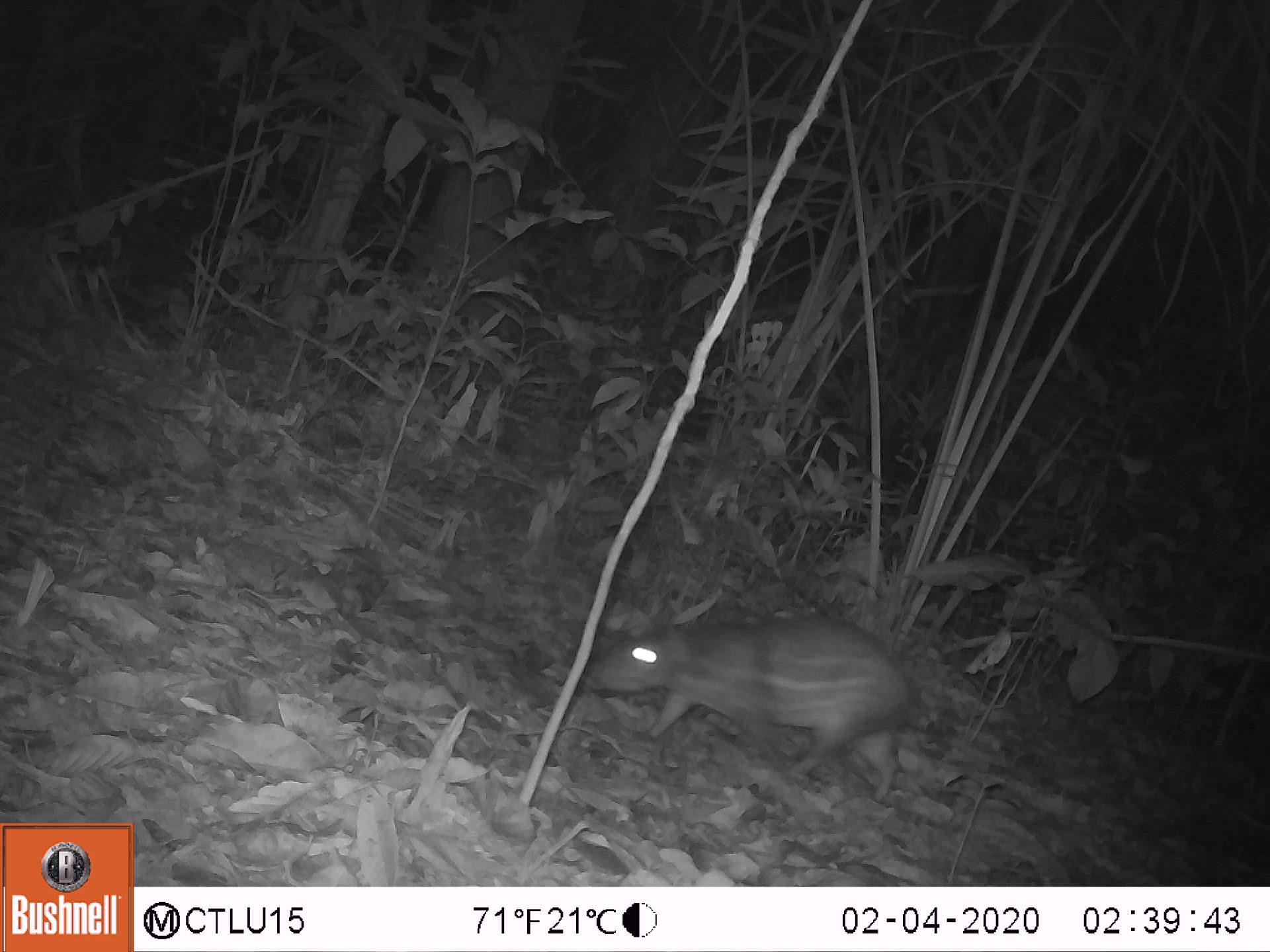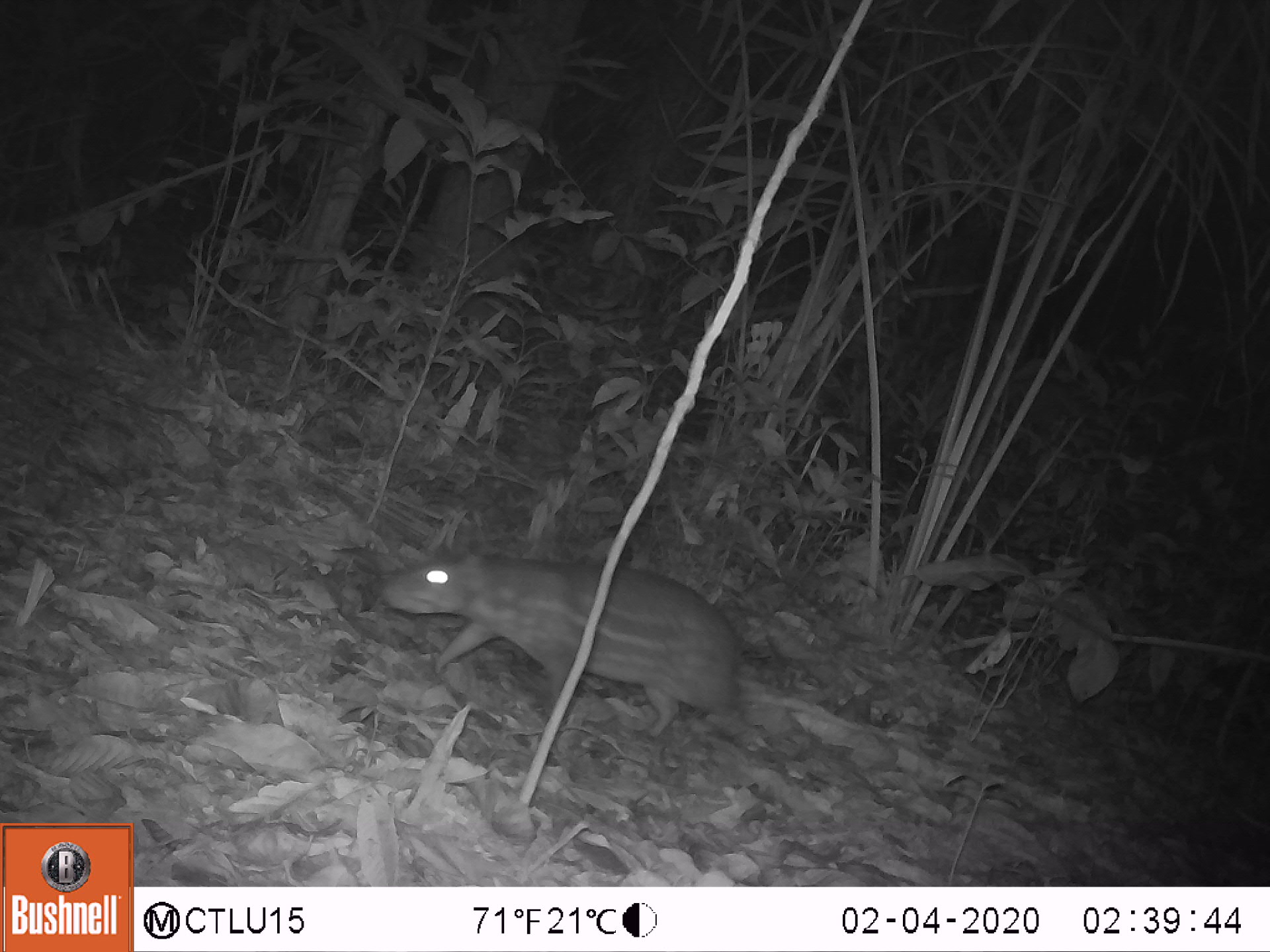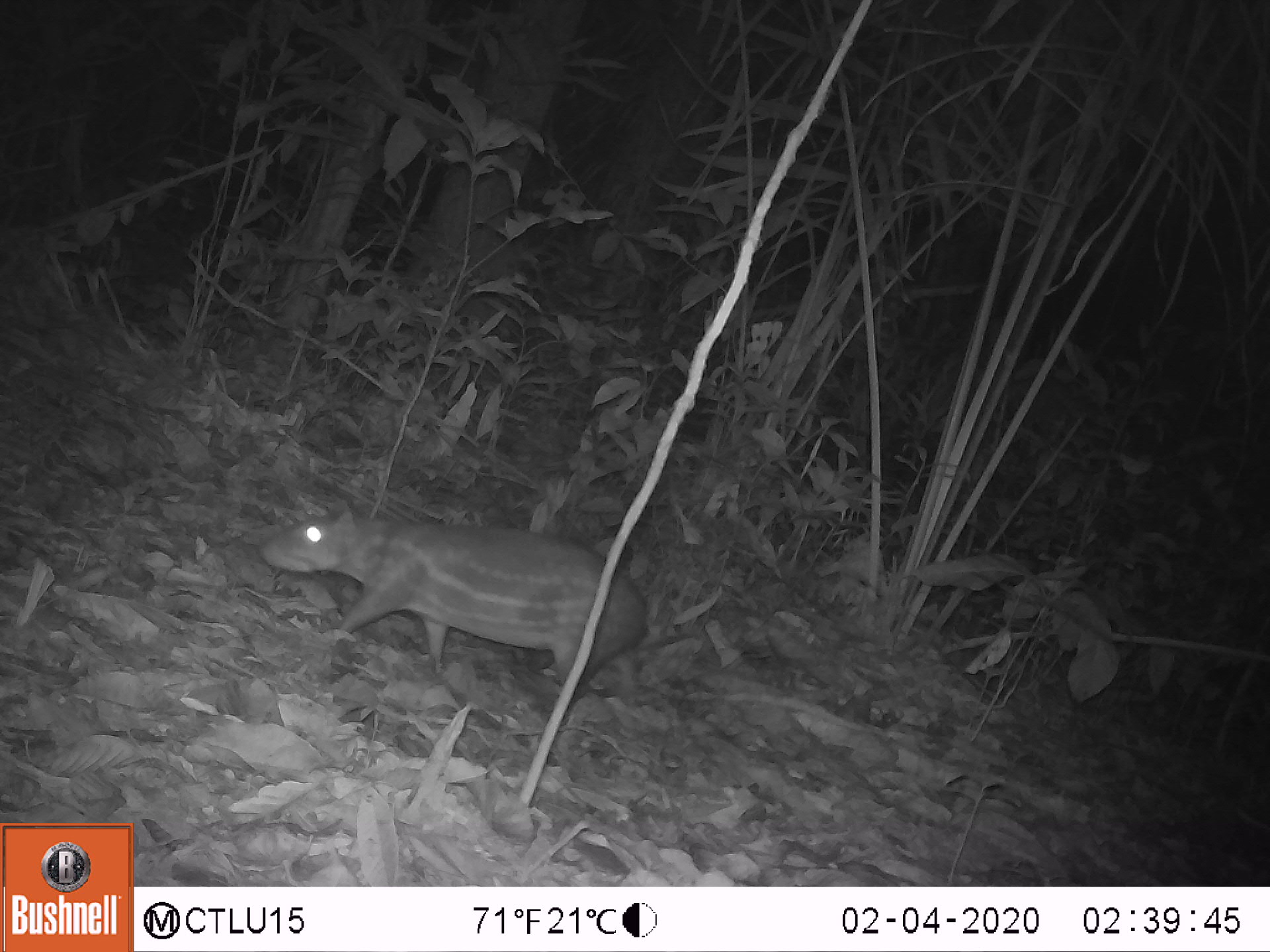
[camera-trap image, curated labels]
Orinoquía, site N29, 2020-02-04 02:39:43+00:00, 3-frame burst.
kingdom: Animalia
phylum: Chordata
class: Mammalia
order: Rodentia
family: Cuniculidae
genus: Cuniculus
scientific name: Cuniculus paca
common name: spotted paca